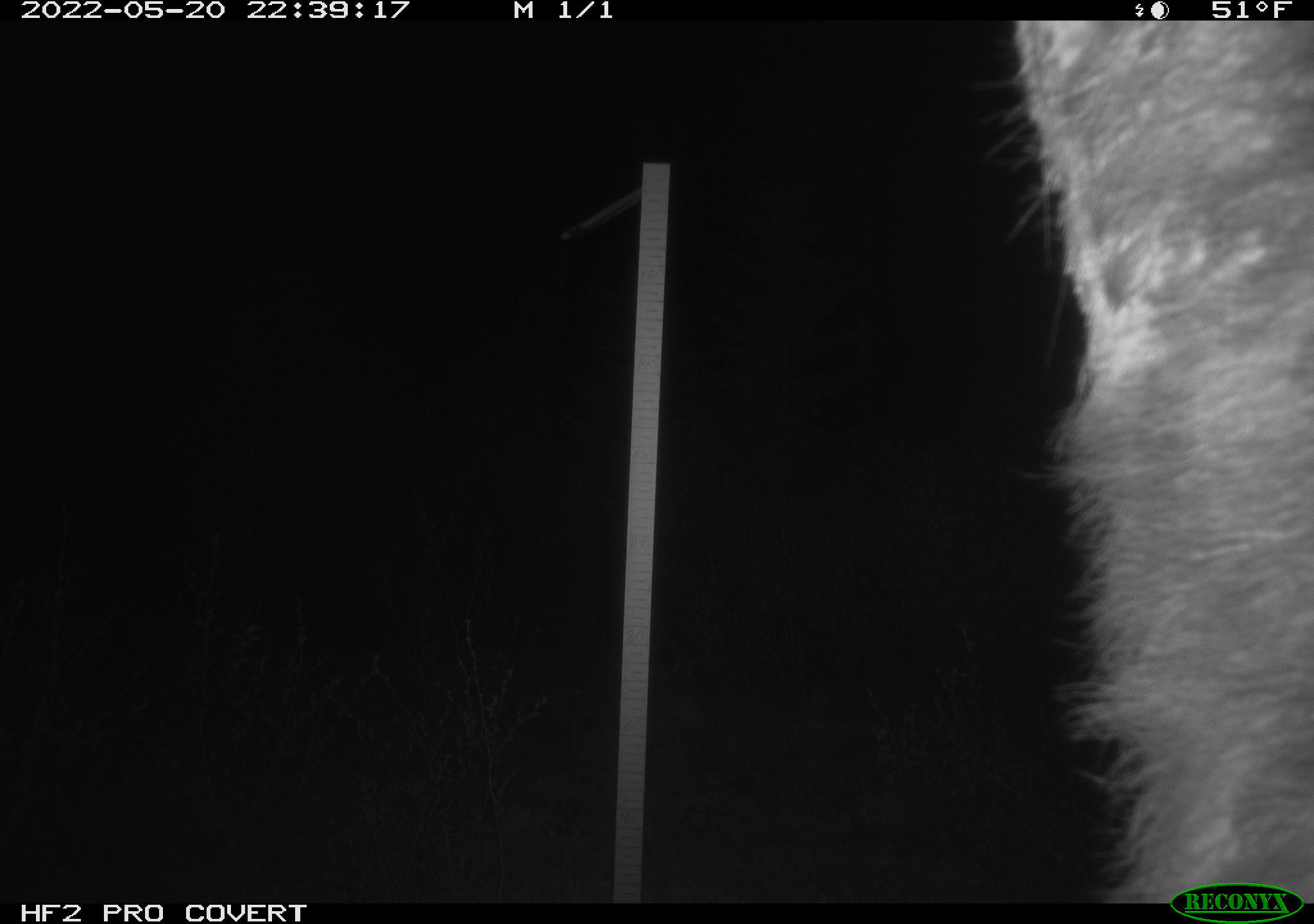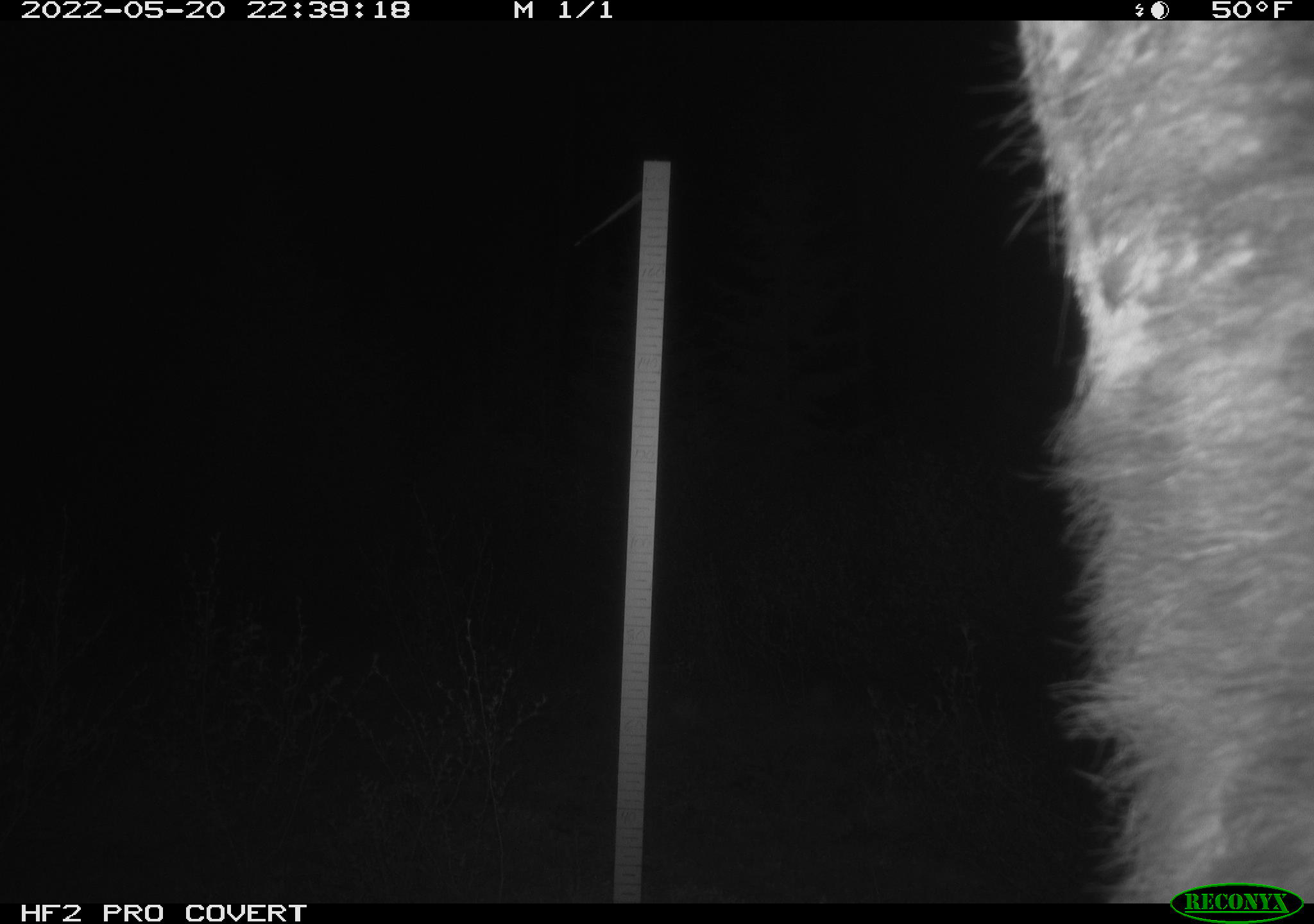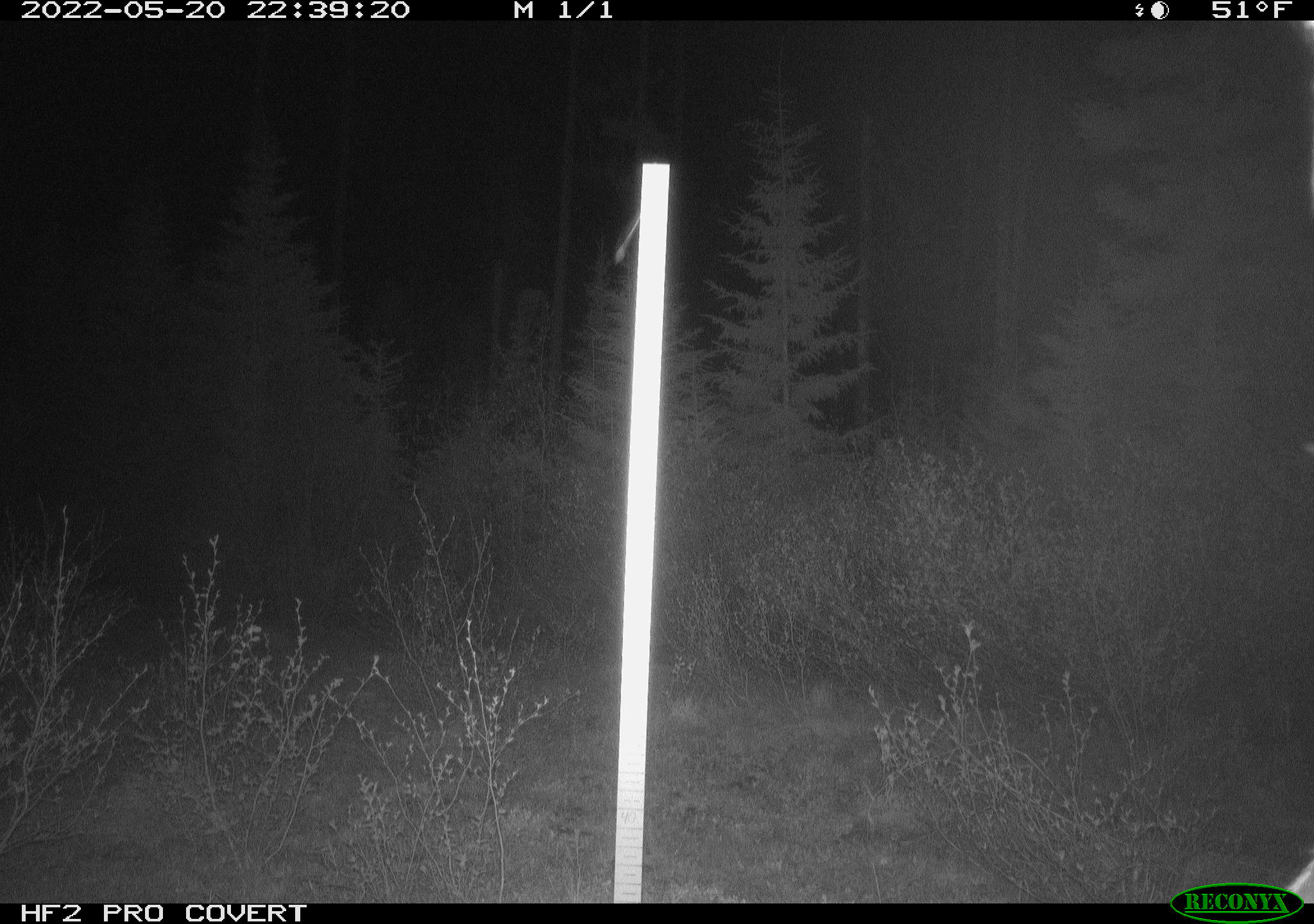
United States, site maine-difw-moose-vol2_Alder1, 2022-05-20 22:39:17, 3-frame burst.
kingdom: Animalia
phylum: Chordata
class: Mammalia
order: Artiodactyla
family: Cervidae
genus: Alces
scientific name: Alces alces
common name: moose